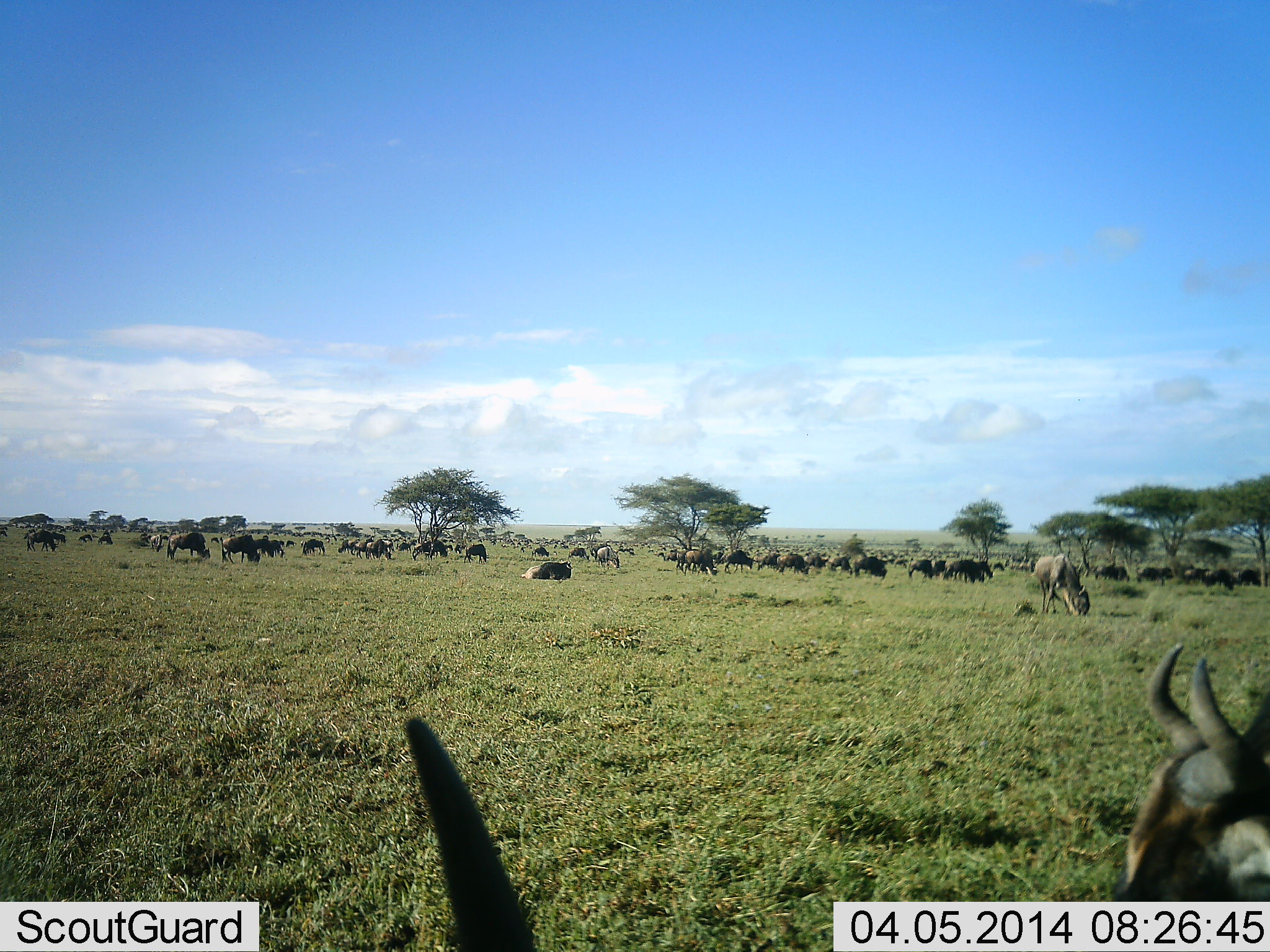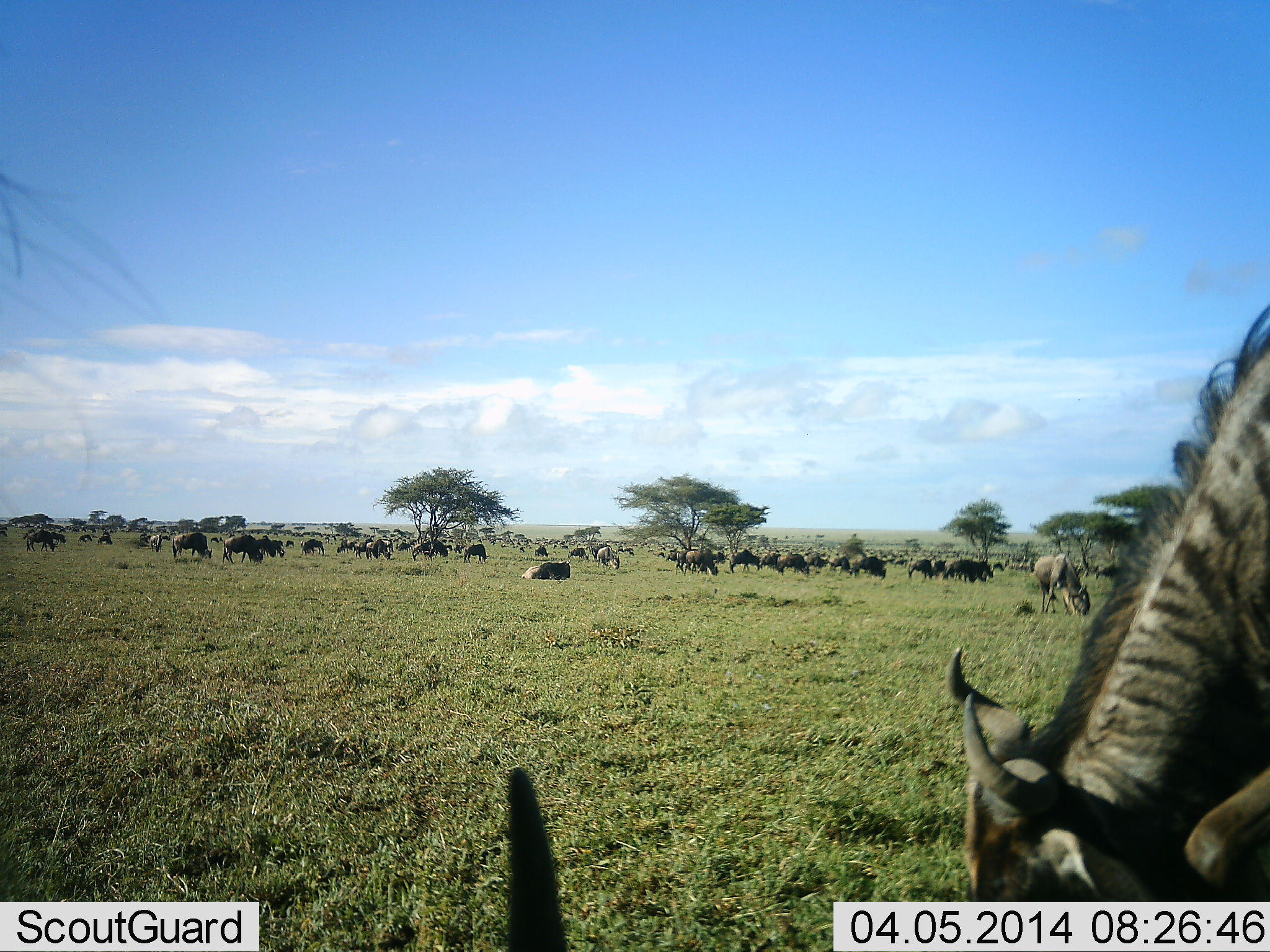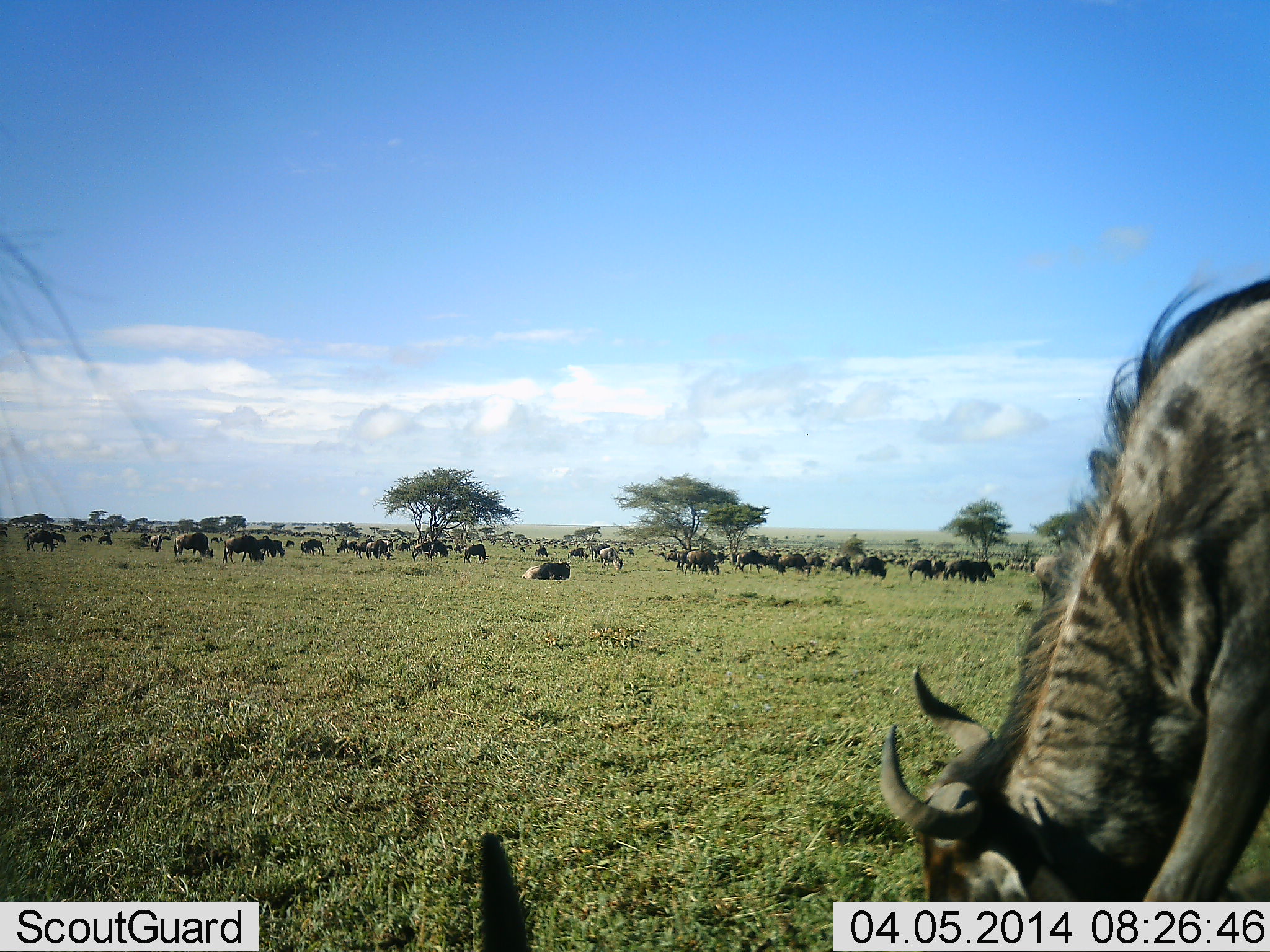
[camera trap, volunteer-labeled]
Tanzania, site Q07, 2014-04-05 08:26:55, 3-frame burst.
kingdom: Animalia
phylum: Chordata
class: Mammalia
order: Artiodactyla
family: Bovidae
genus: Connochaetes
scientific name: Connochaetes taurinus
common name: blue wildebeest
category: wildebeest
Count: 51+.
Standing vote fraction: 50%.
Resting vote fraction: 50%.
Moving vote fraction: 40%.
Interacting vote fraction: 0%.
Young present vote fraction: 0%.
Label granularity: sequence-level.